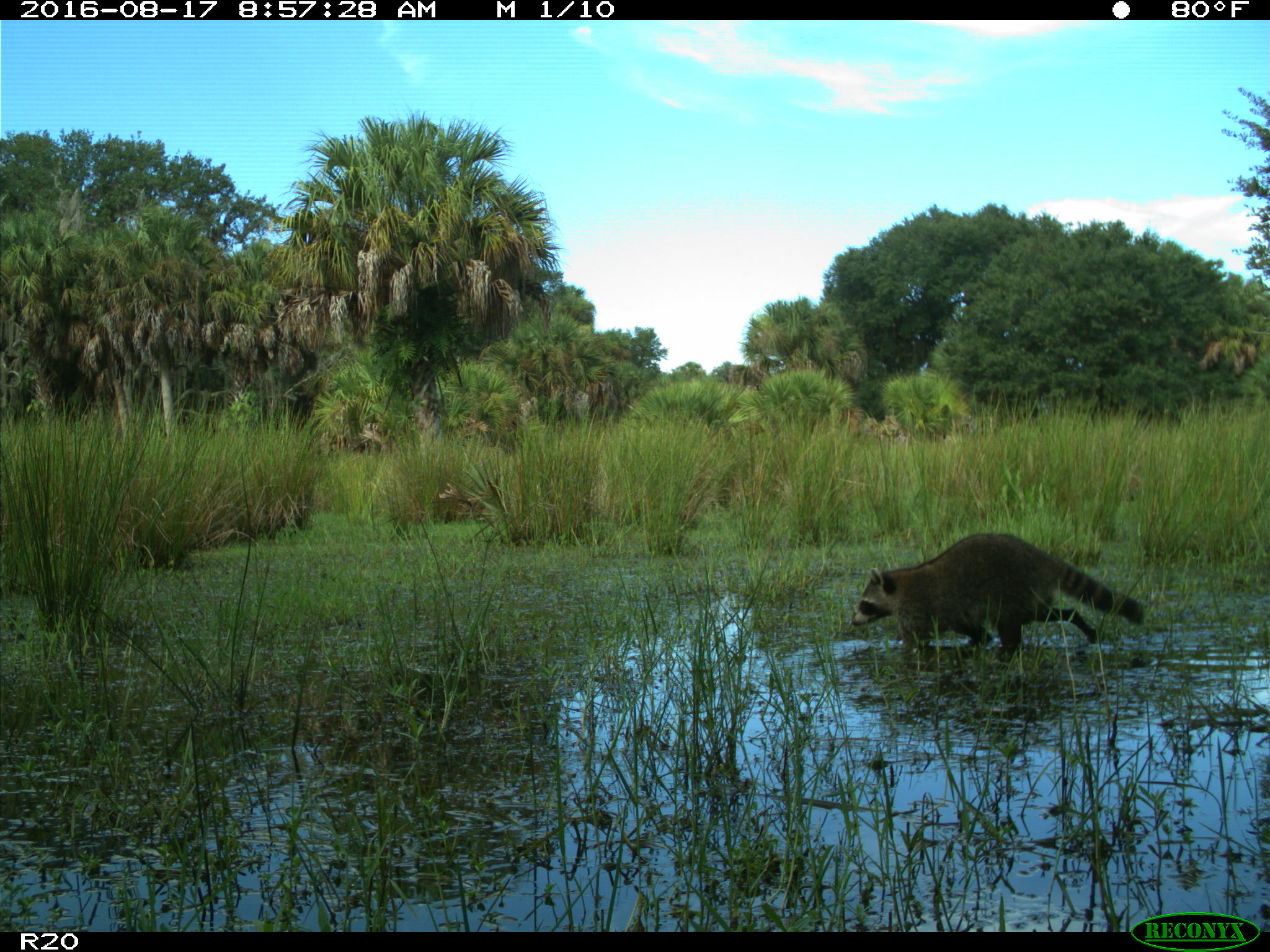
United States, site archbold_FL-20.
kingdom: Animalia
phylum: Chordata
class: Mammalia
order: Carnivora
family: Procyonidae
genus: Procyon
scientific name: Procyon lotor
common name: common raccoon